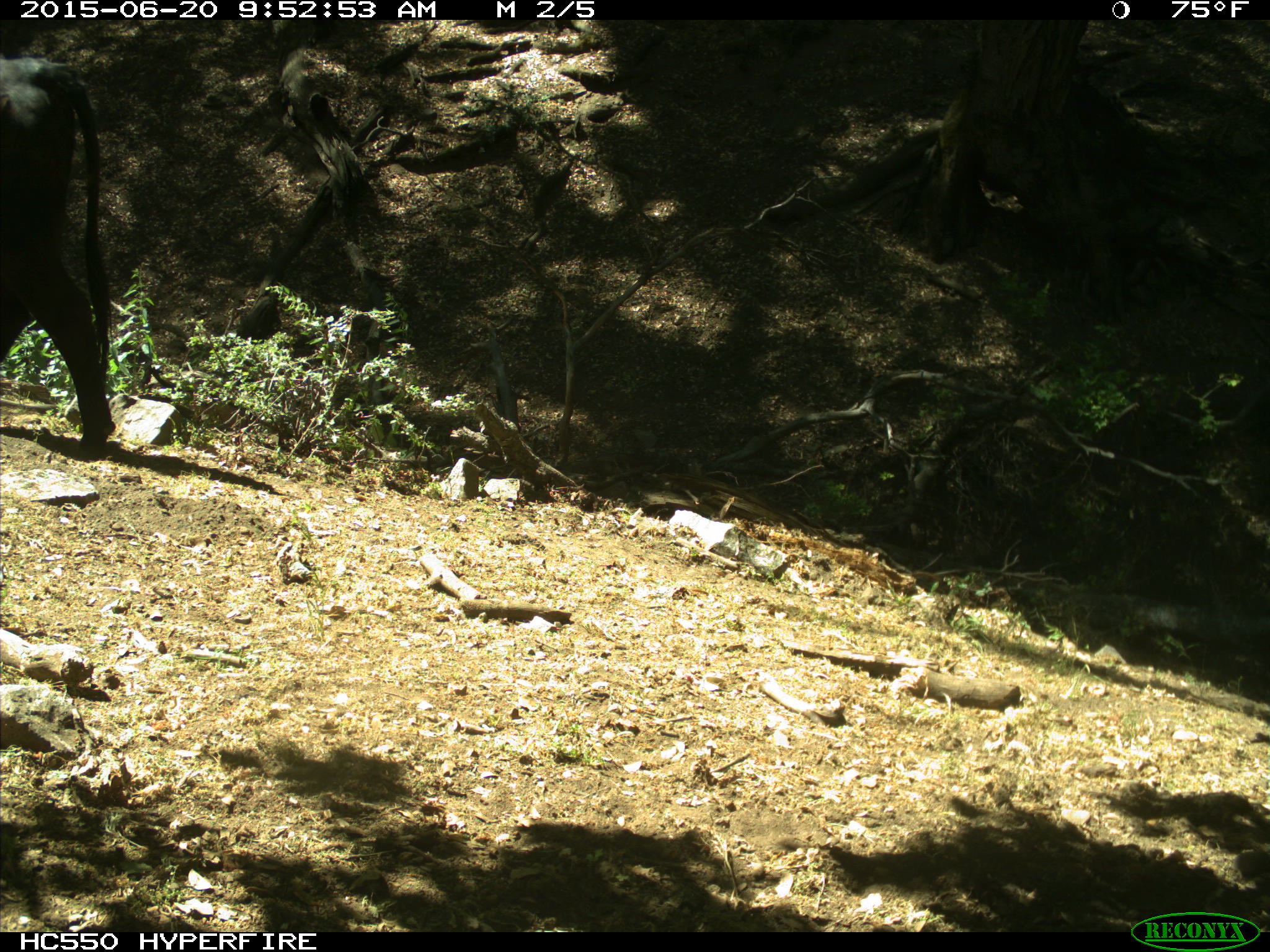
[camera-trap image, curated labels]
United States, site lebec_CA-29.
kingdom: Animalia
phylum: Chordata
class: Mammalia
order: Artiodactyla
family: Bovidae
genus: Bos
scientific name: Bos taurus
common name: domestic cow